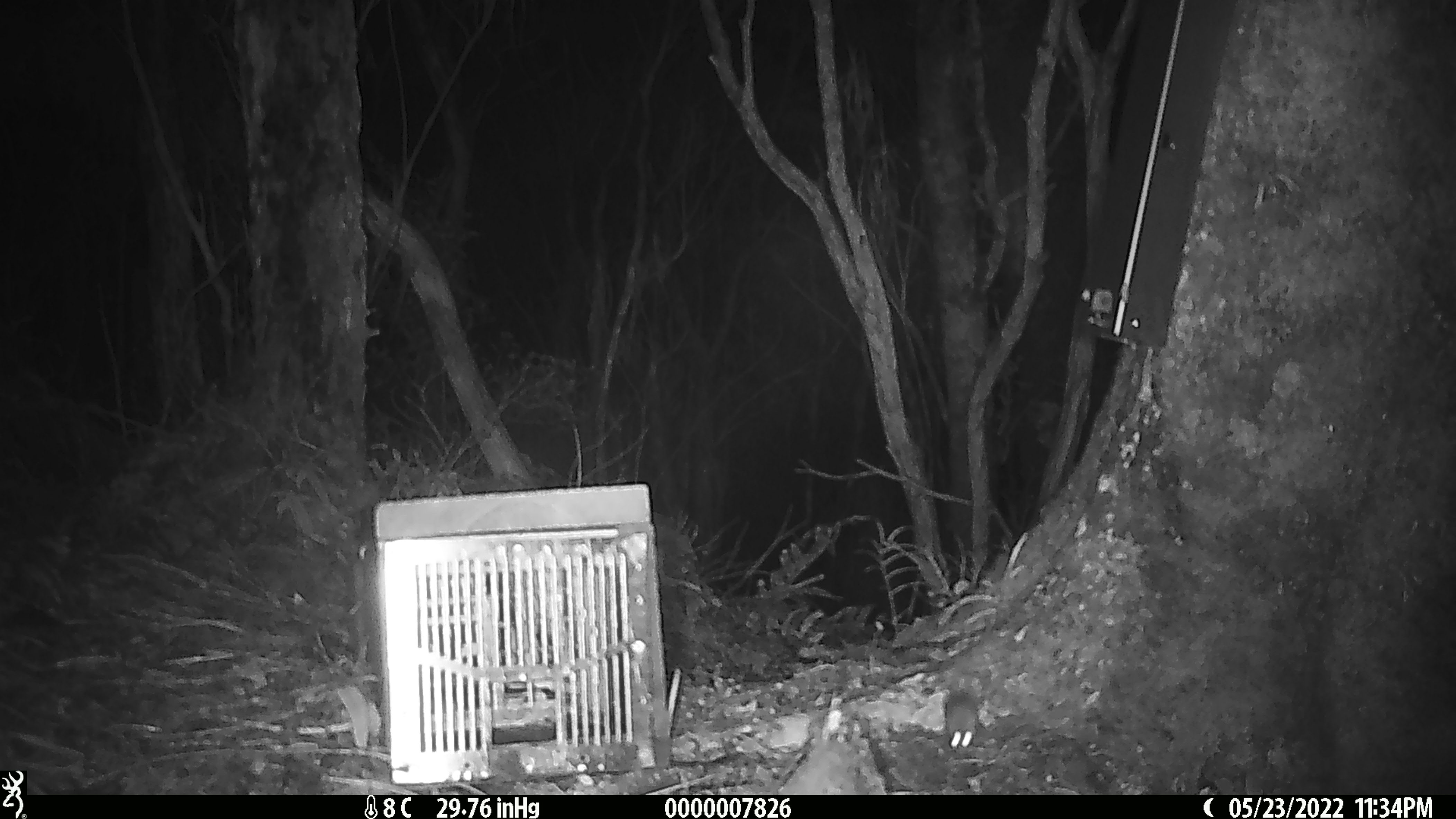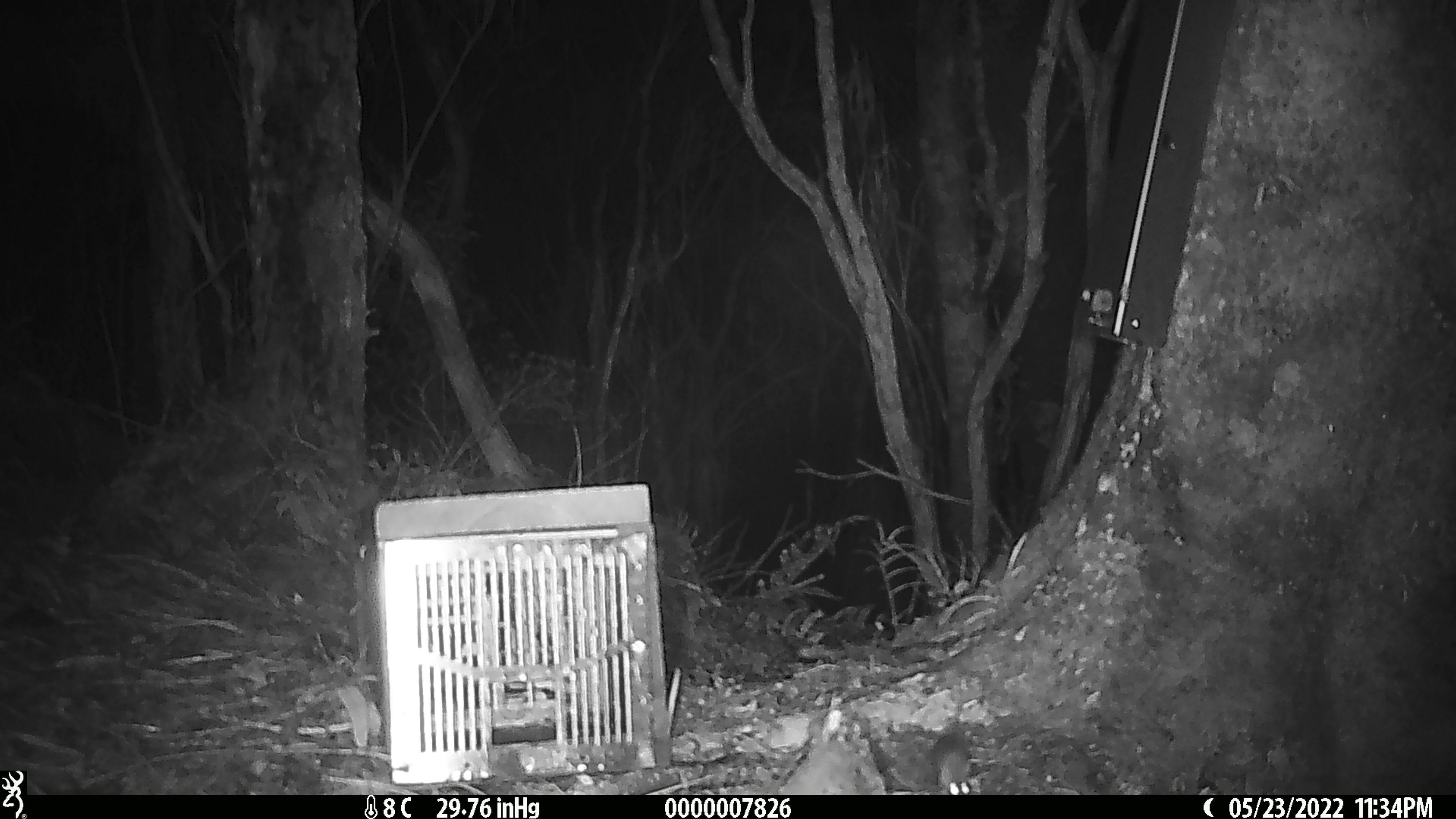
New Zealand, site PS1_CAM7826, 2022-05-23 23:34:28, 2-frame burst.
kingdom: Animalia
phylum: Chordata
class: Mammalia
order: Rodentia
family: Muridae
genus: Mus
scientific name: Mus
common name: mouse